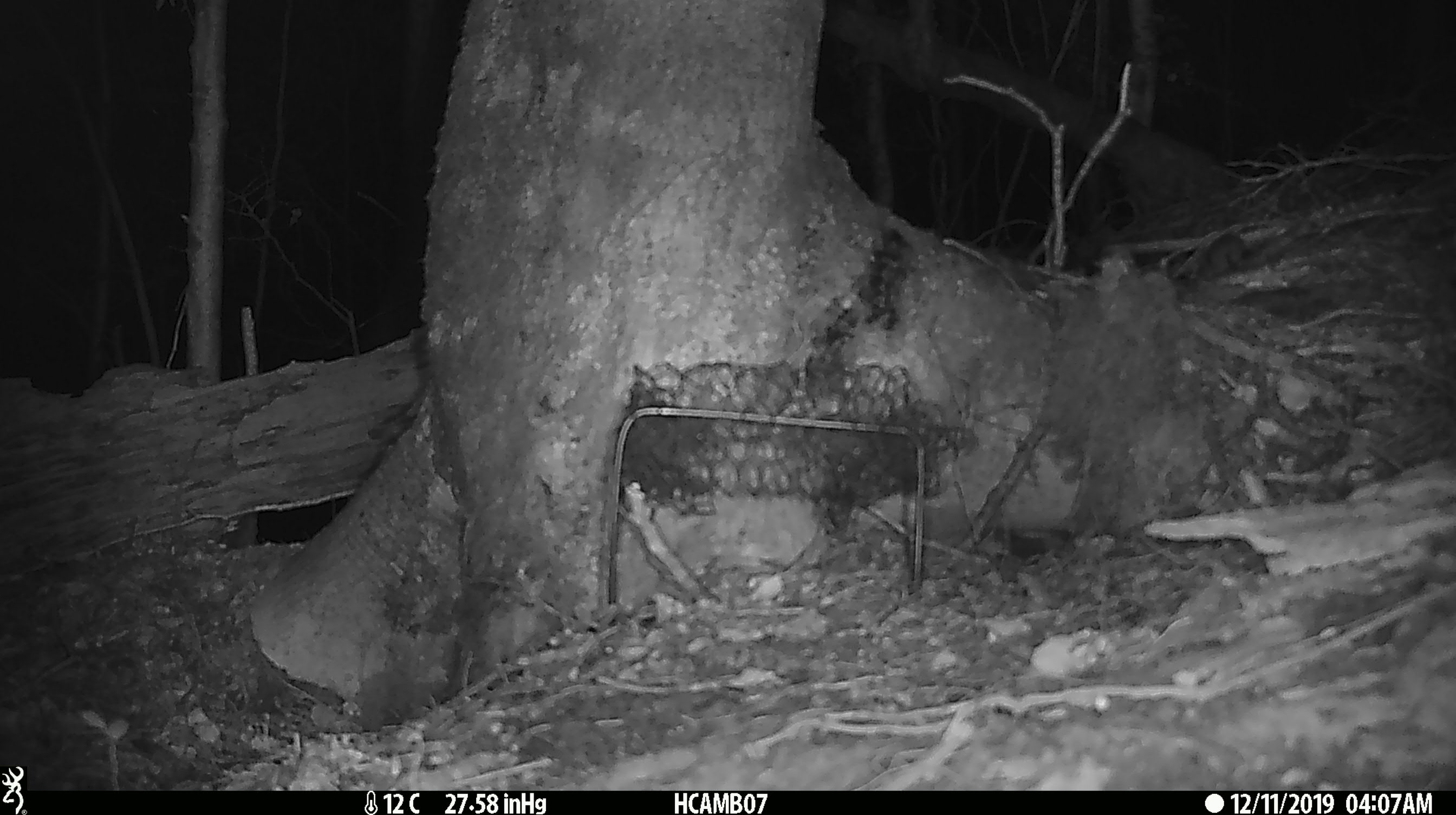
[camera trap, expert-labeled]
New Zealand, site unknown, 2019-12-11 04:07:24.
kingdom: Animalia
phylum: Chordata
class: Mammalia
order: Rodentia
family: Muridae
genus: Mus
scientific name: Mus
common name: mouse